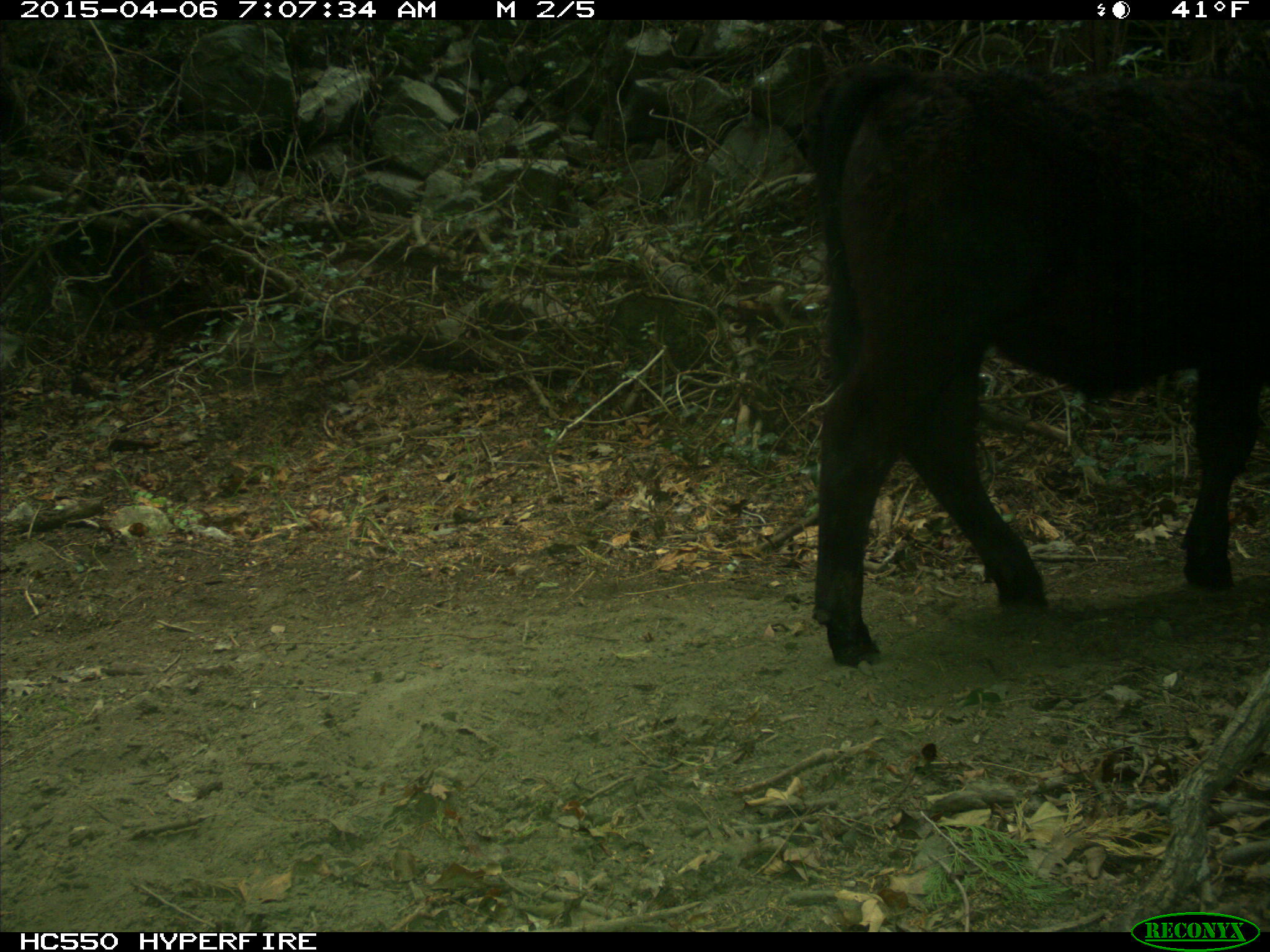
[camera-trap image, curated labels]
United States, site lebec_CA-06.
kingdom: Animalia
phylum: Chordata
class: Mammalia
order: Artiodactyla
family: Bovidae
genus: Bos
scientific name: Bos taurus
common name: domestic cow